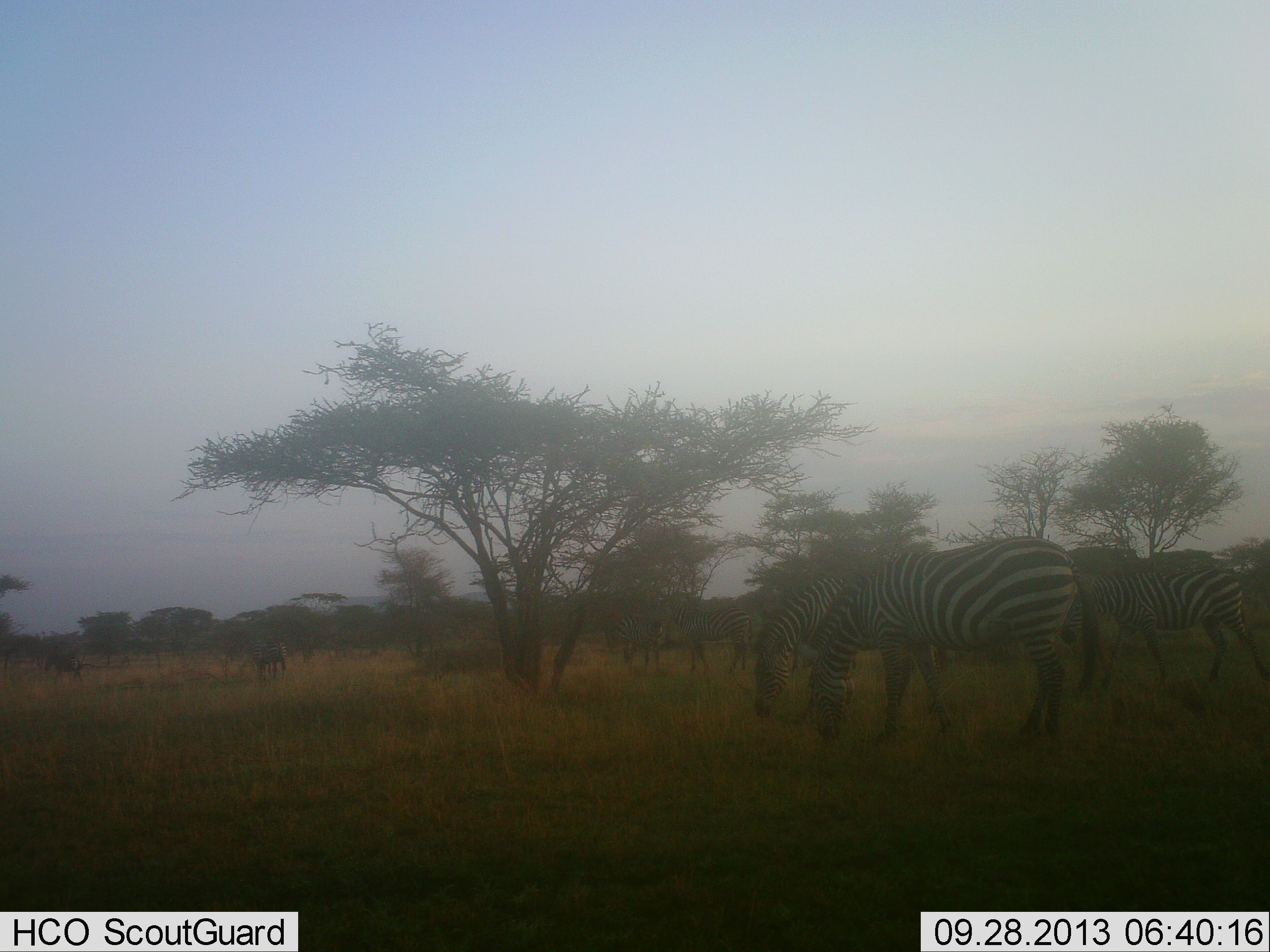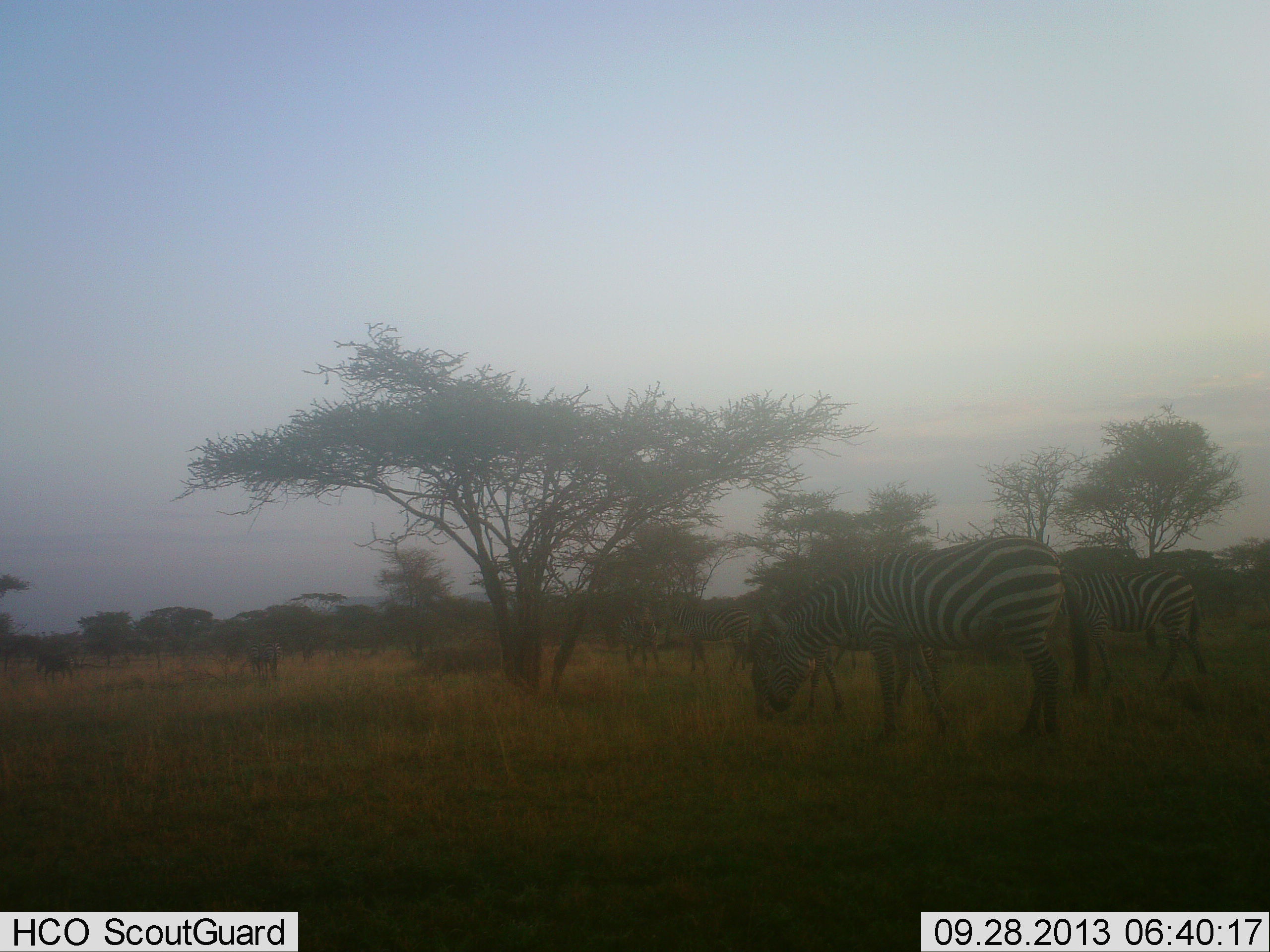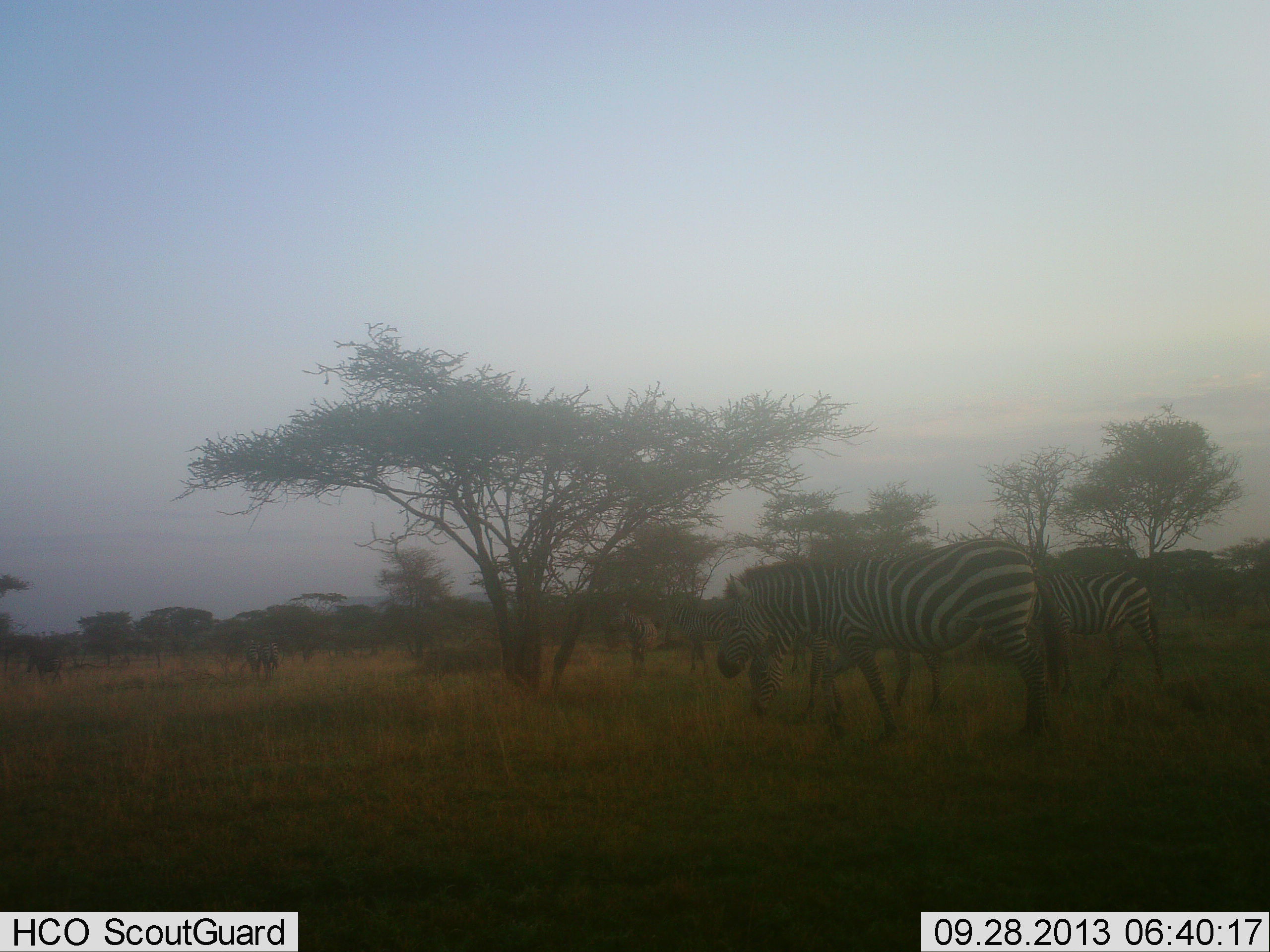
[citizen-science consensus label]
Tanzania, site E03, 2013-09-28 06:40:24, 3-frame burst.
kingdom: Animalia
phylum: Chordata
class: Mammalia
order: Perissodactyla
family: Equidae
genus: Equus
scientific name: Equus quagga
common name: plains zebra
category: zebra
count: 7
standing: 60%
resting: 0%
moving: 80%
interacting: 0%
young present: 0%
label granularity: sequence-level